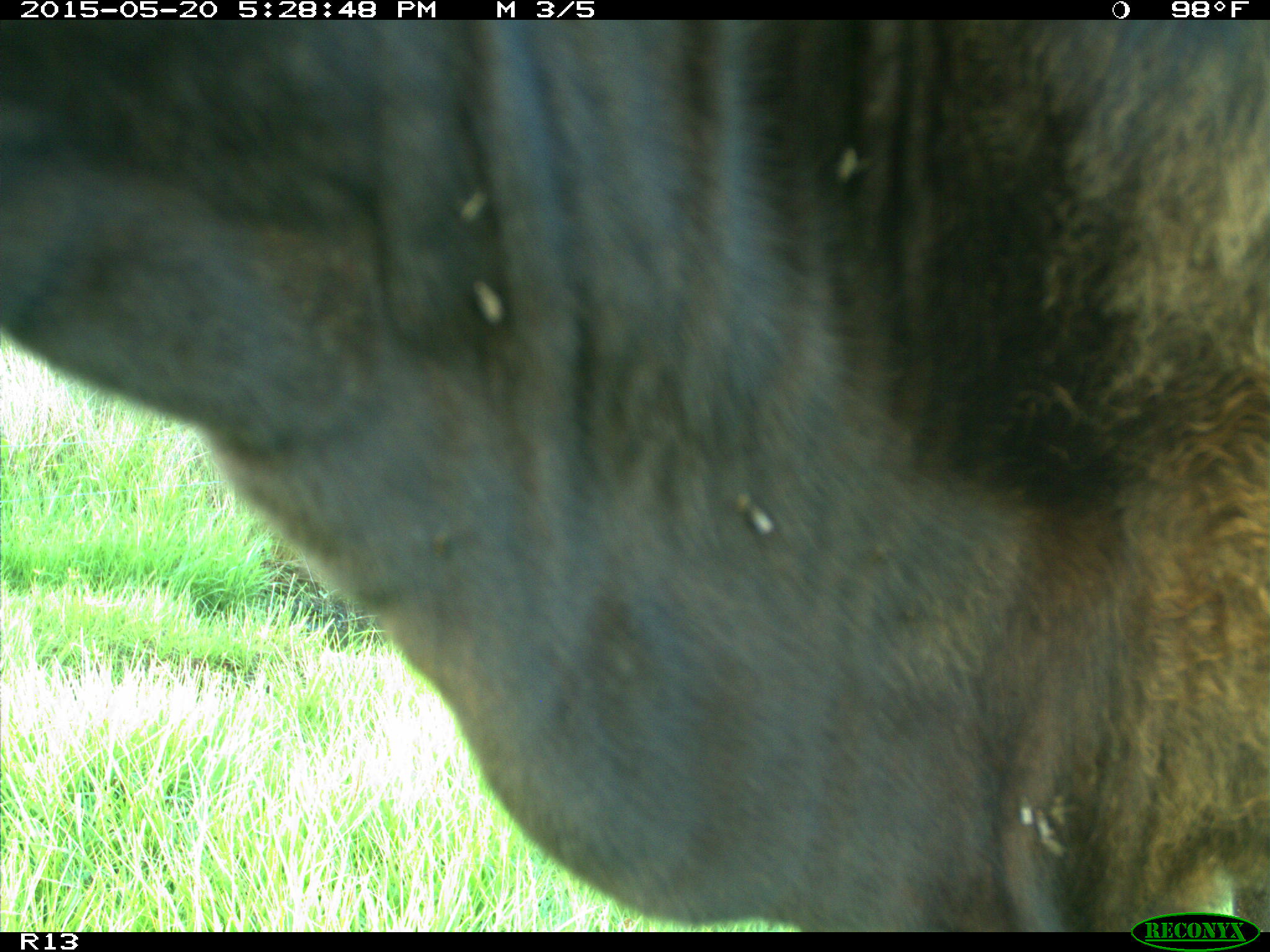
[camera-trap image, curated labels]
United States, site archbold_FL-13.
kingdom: Animalia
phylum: Chordata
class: Mammalia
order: Artiodactyla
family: Bovidae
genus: Bos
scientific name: Bos taurus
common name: domestic cow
Bos taurus (domestic cow).